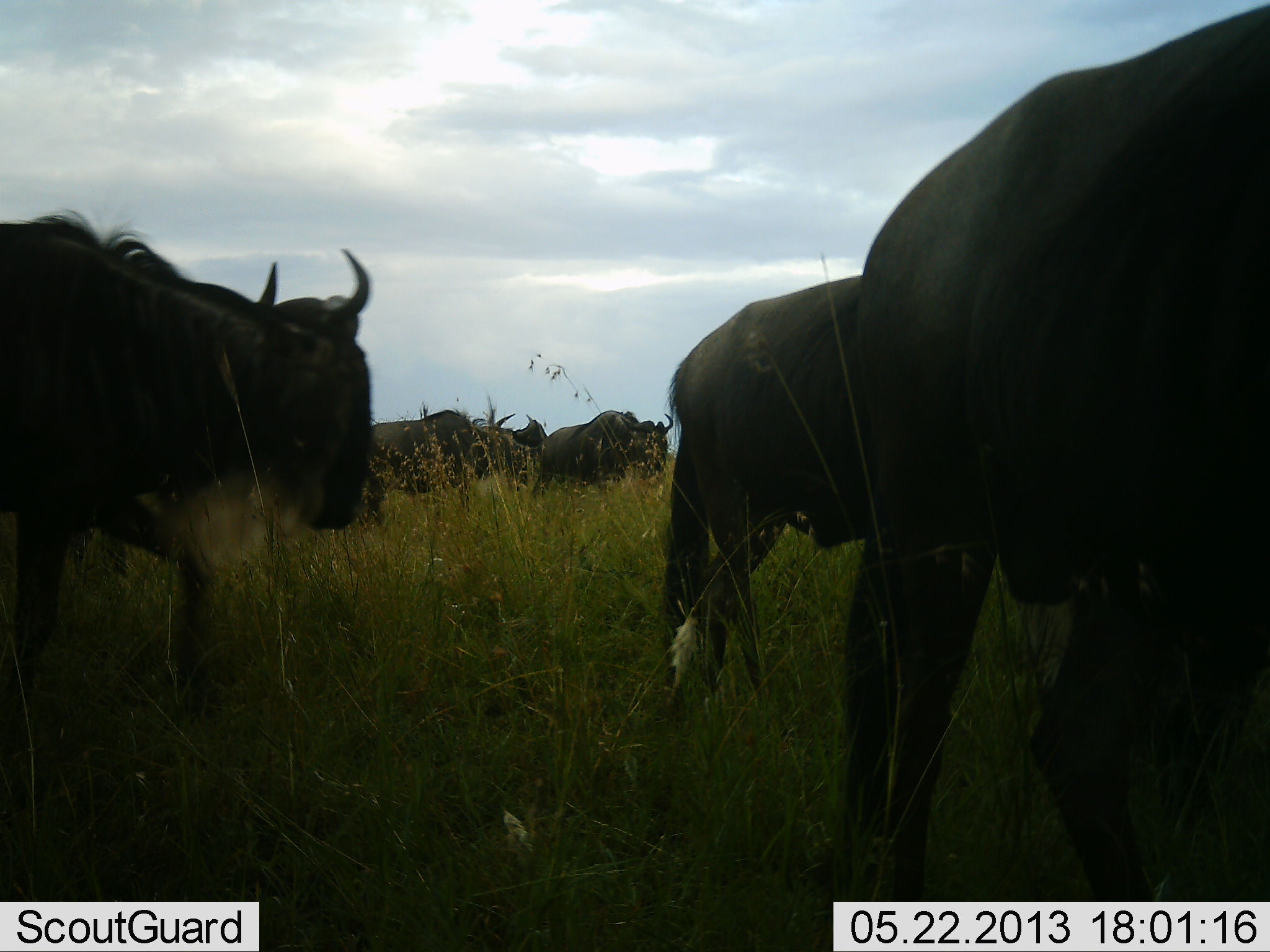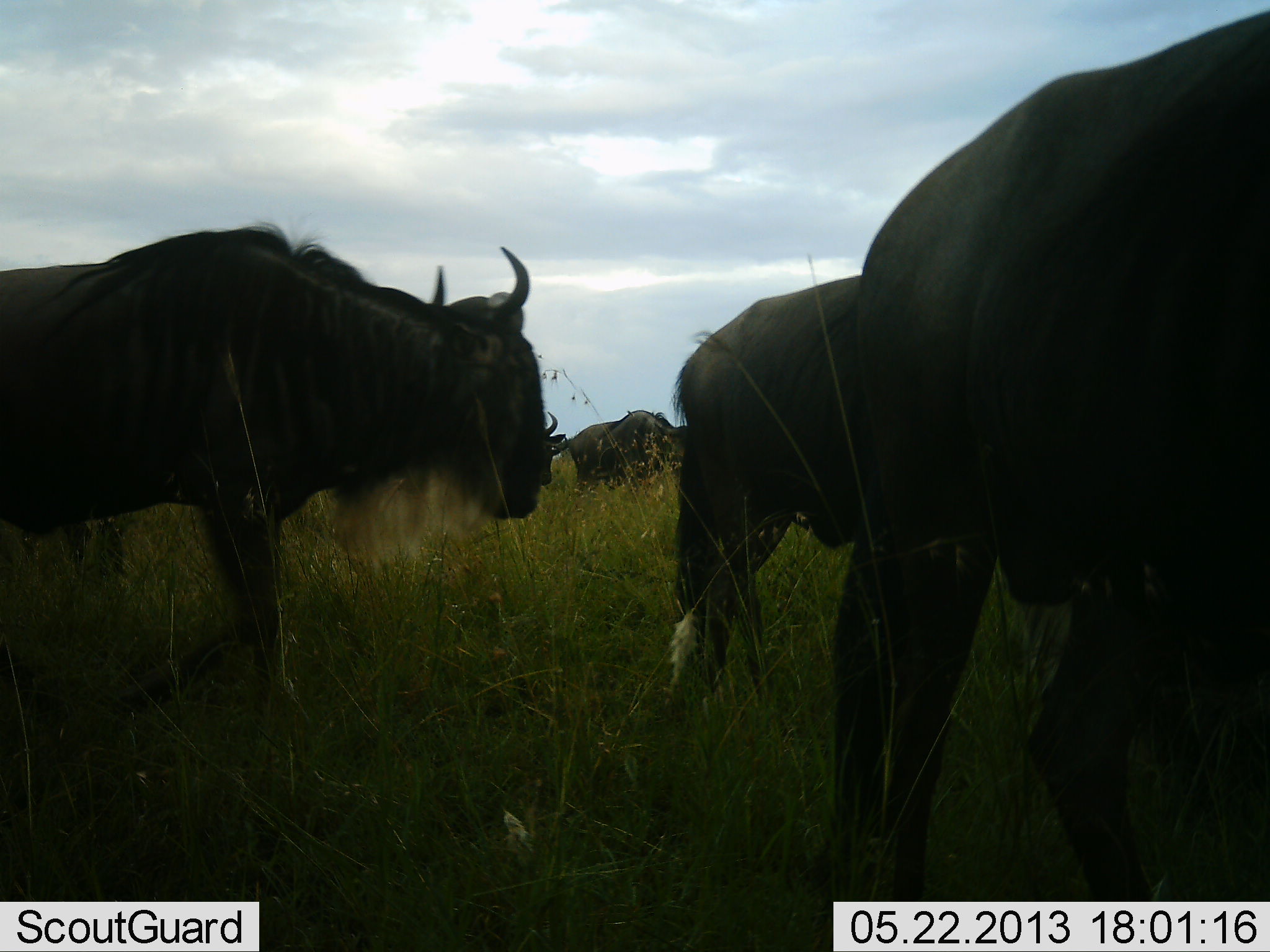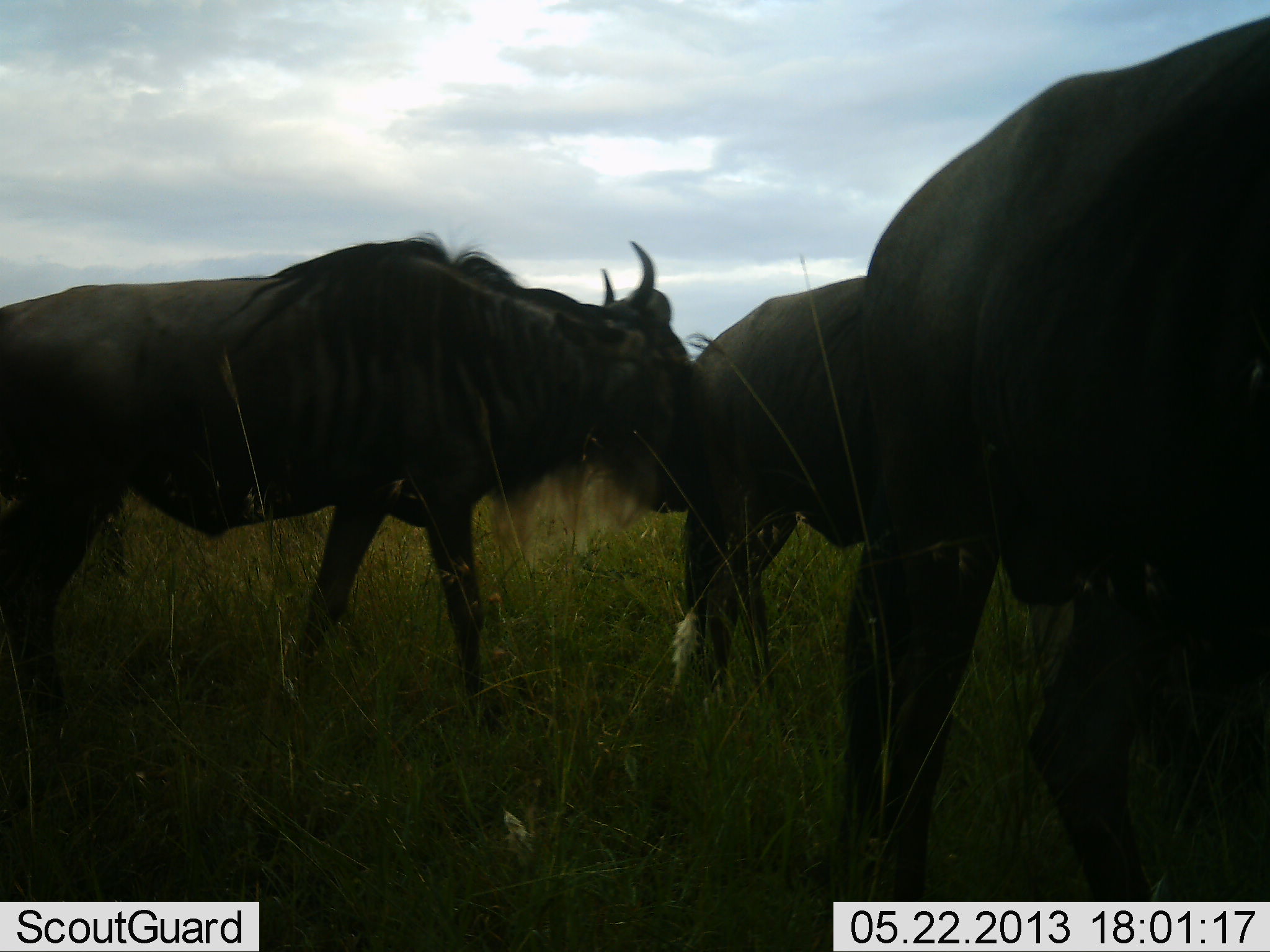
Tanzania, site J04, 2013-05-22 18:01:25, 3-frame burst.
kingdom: Animalia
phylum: Chordata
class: Mammalia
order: Artiodactyla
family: Bovidae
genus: Connochaetes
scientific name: Connochaetes taurinus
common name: blue wildebeest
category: wildebeest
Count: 6.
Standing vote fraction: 41%.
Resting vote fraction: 0%.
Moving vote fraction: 95%.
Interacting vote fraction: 0%.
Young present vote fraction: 0%.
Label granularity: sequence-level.